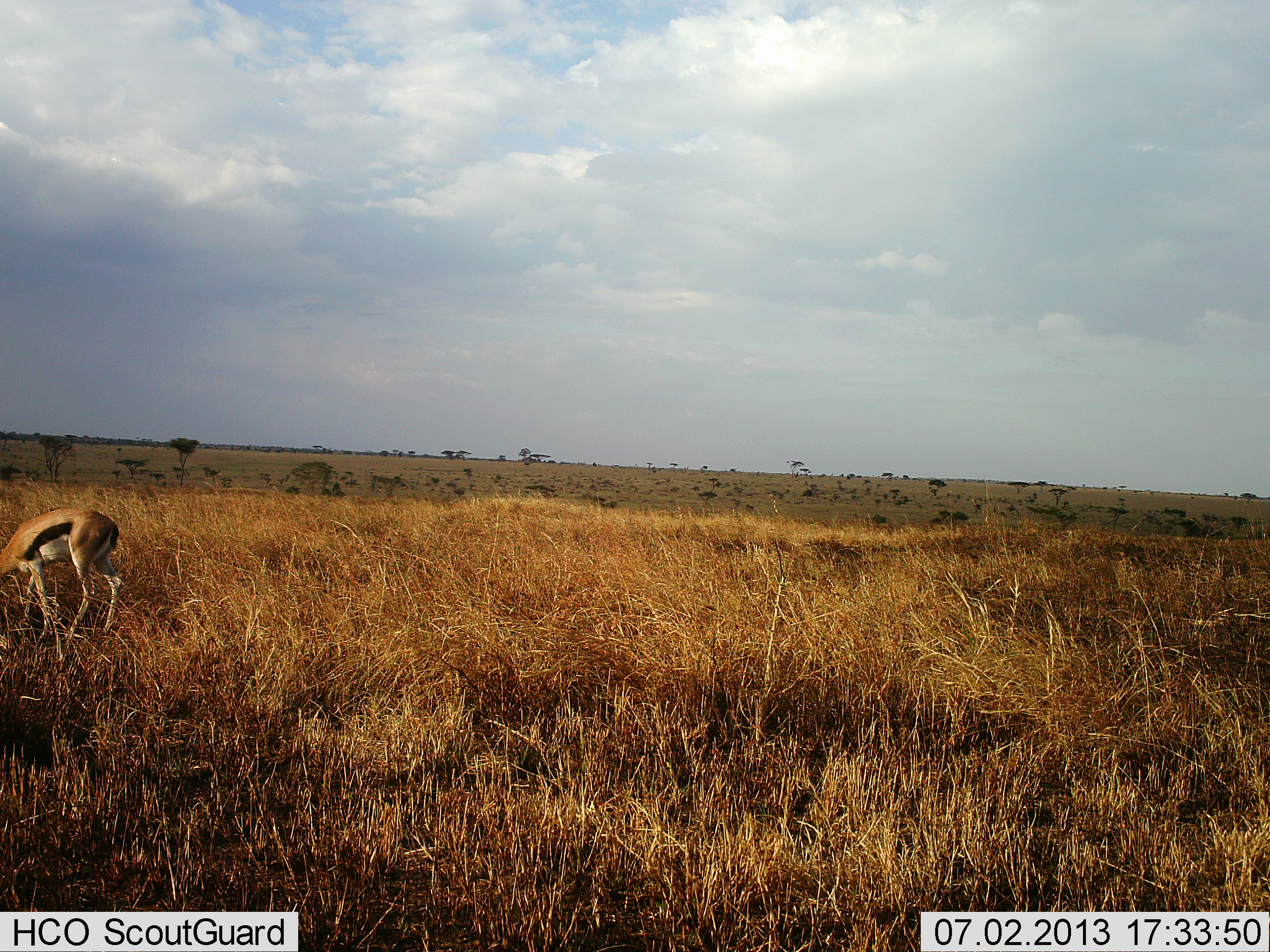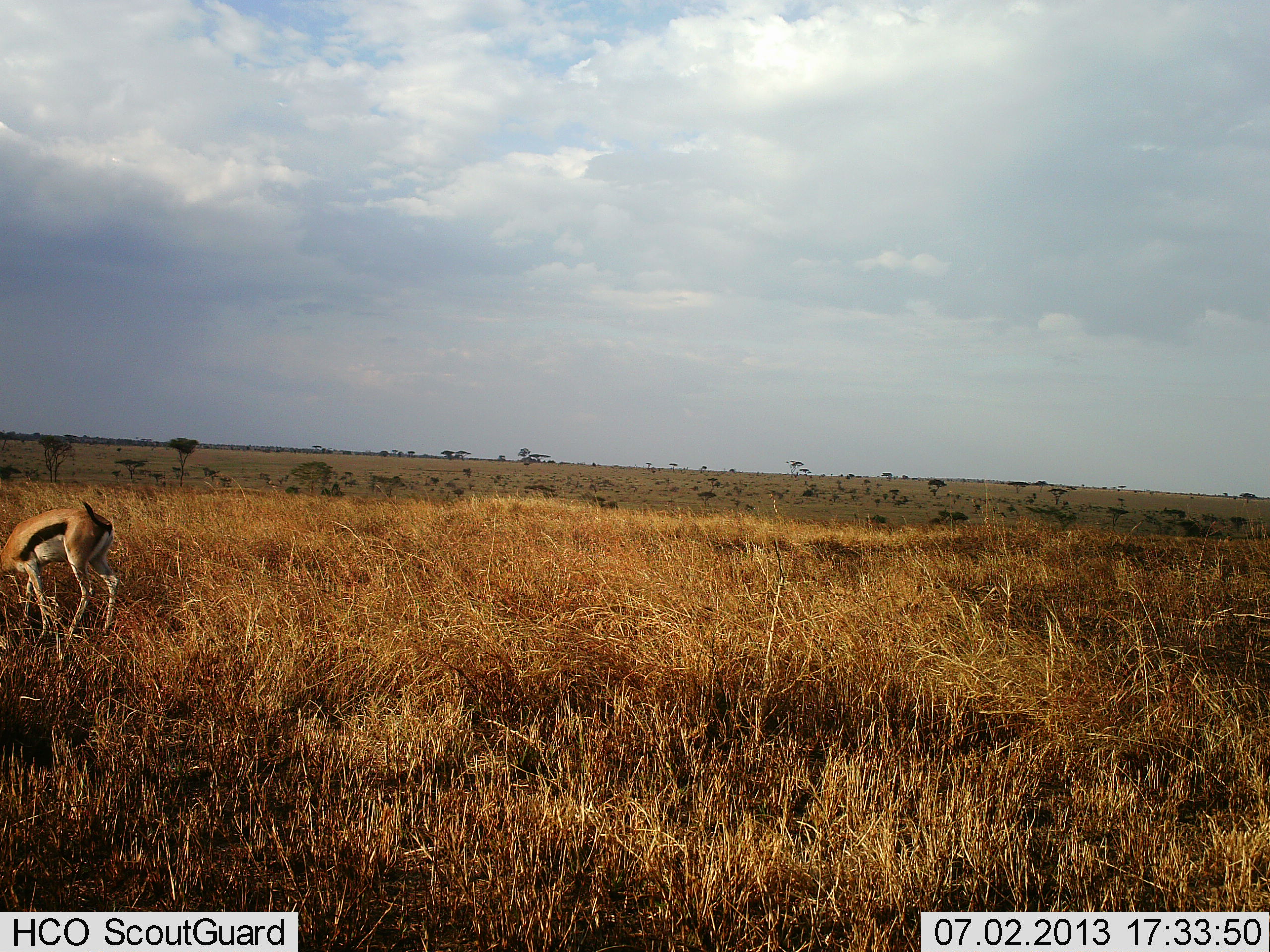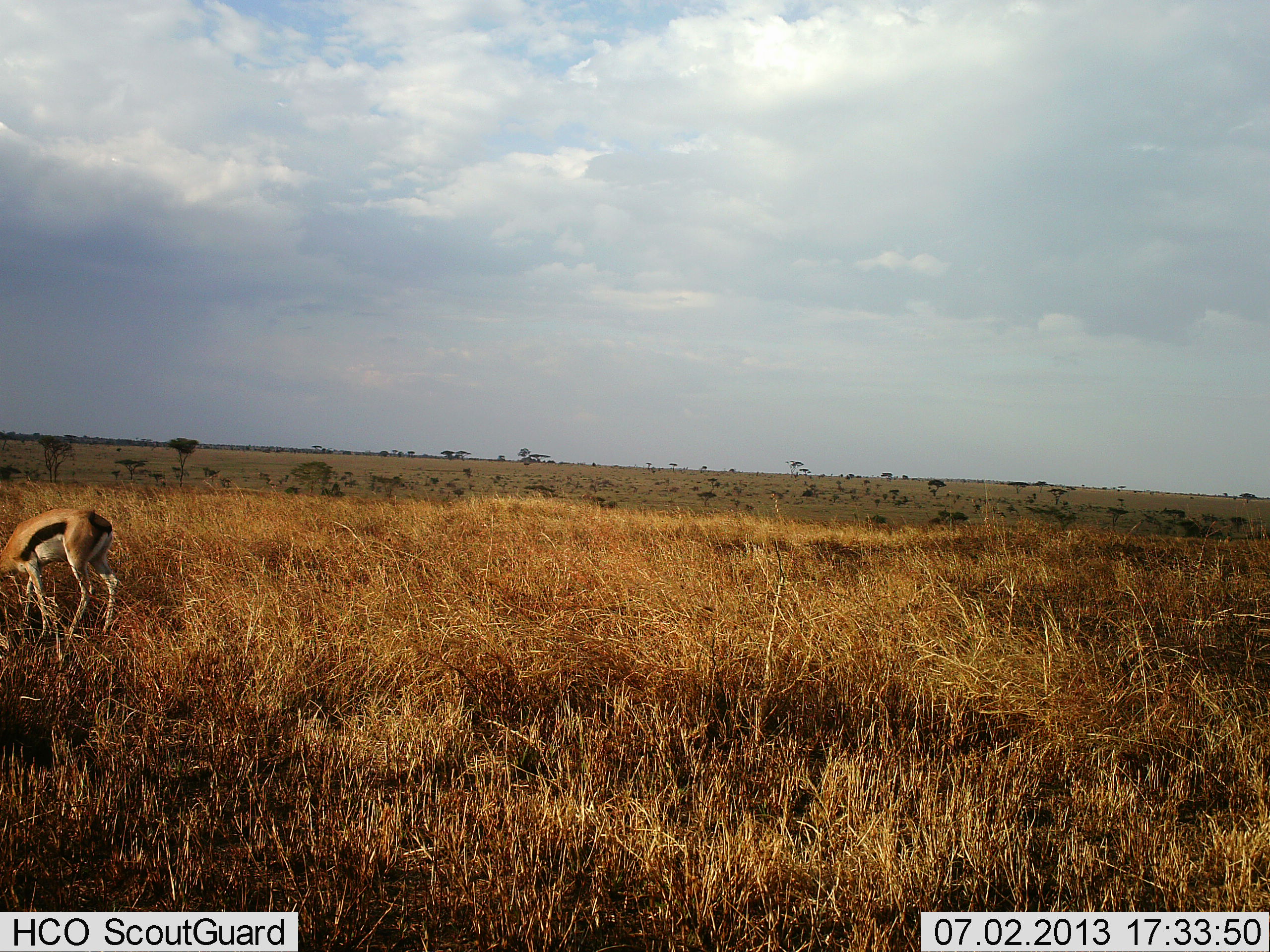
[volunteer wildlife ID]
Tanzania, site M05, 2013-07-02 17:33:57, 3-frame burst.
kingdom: Animalia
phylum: Chordata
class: Mammalia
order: Artiodactyla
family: Bovidae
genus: Eudorcas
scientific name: Eudorcas thomsonii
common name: thomson's gazelle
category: gazellethomsons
Gazellethomsons (thomson's gazelle) (Eudorcas thomsonii), count 1. Behavior (volunteer vote fractions): standing 16%, resting 3%, moving 5%, interacting 3%. Young present (vote fraction): 0%. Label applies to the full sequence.